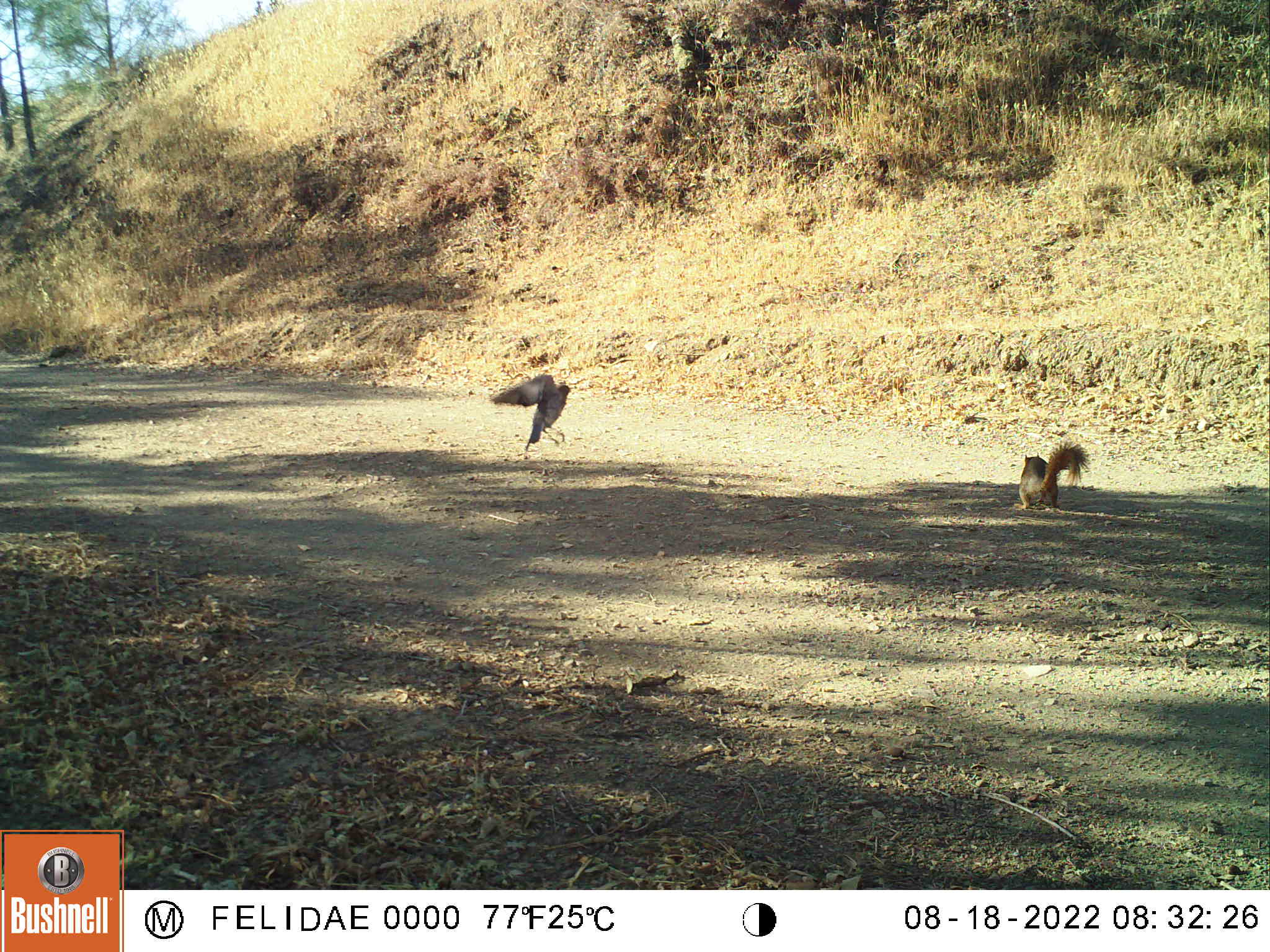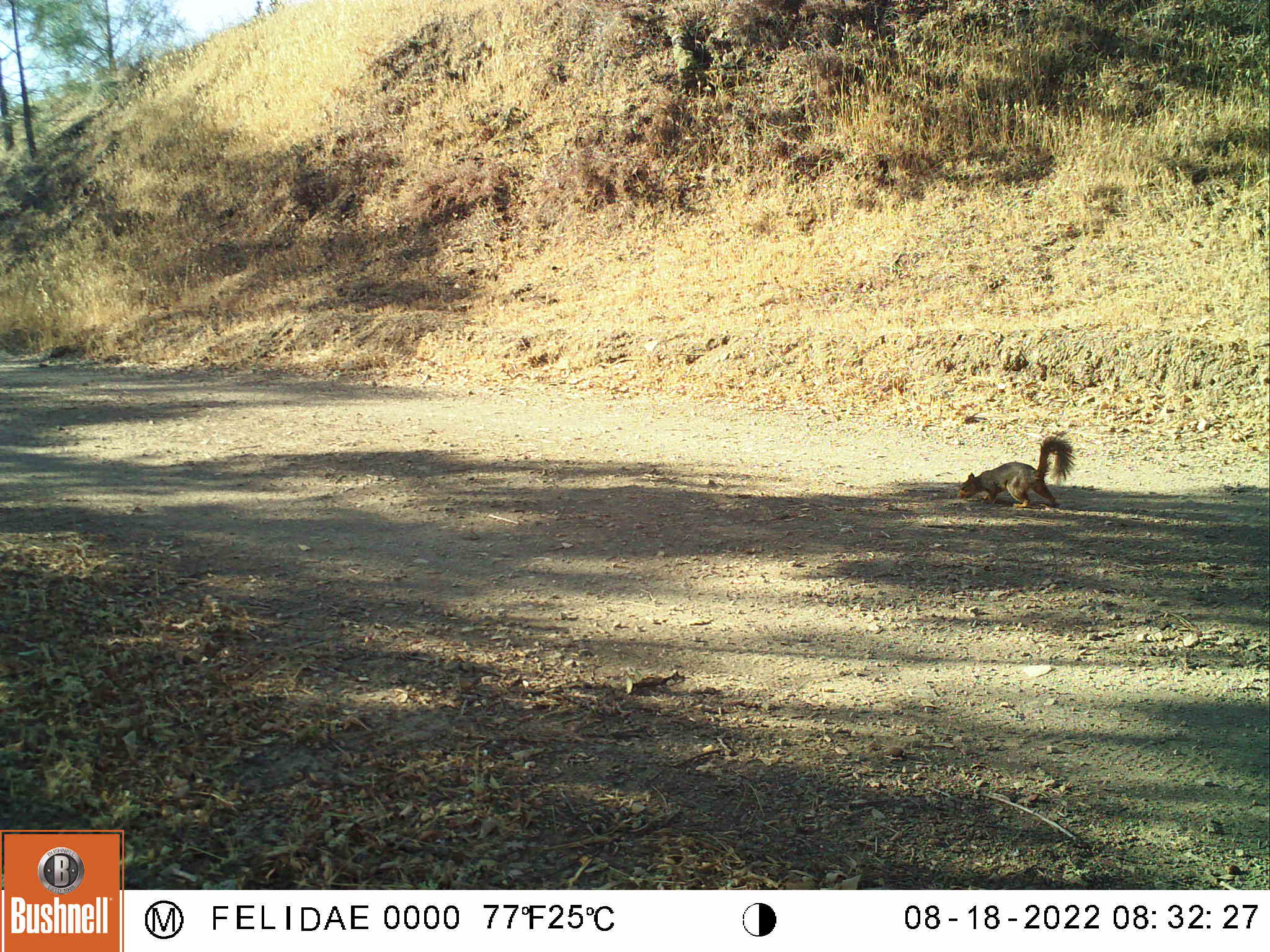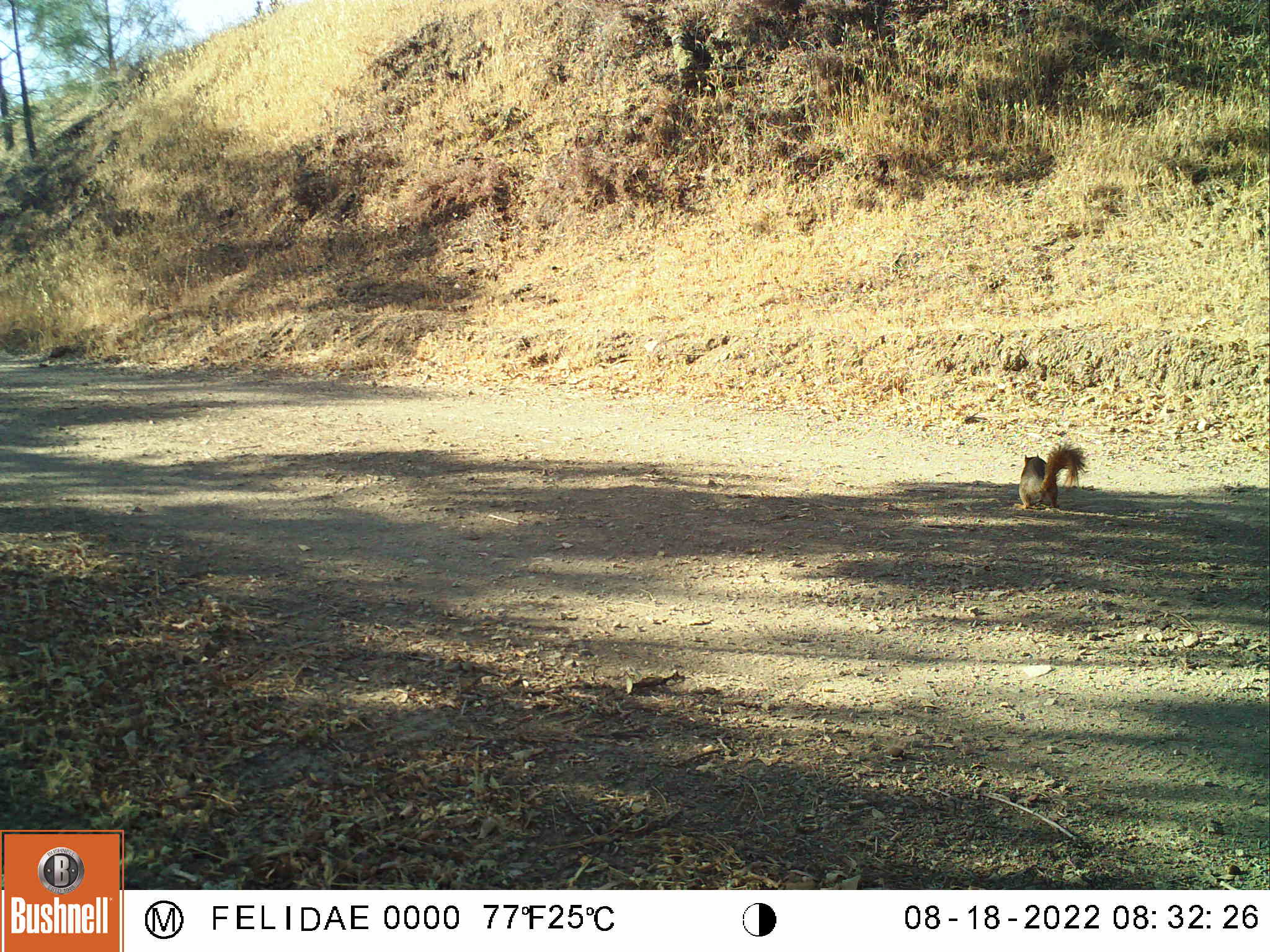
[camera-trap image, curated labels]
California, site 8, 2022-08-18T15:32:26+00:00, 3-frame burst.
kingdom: Animalia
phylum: Chordata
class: Aves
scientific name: Aves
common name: bird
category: unknown bird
Unknown bird (bird) (Aves).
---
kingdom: Animalia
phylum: Chordata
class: Mammalia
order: Rodentia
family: Sciuridae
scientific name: Sciuridae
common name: squirrel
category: unknown squirrel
Unknown squirrel (squirrel) (Sciuridae).